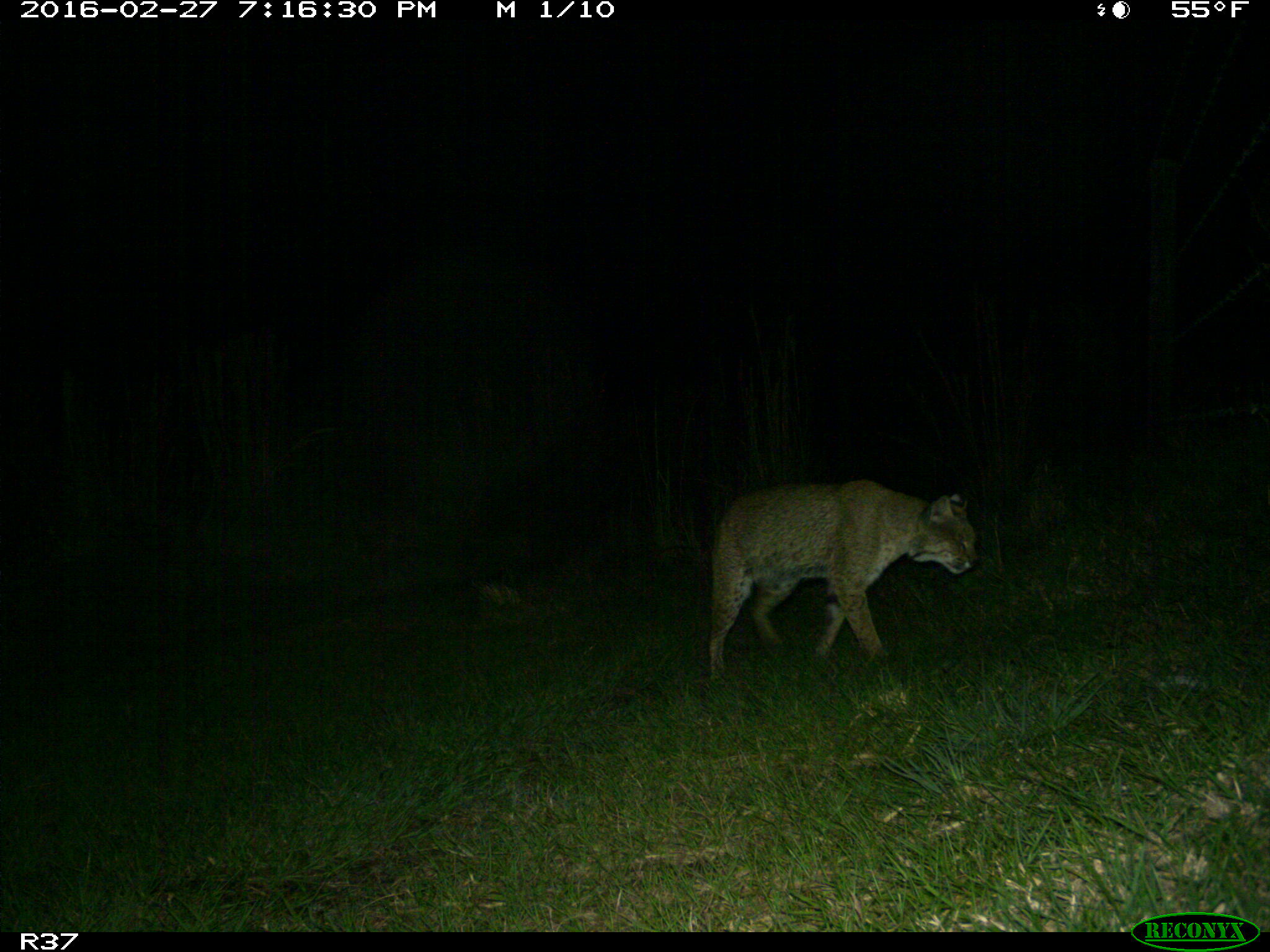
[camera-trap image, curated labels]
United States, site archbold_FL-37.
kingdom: Animalia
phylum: Chordata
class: Mammalia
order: Carnivora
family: Felidae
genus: Lynx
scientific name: Lynx rufus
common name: bobcat